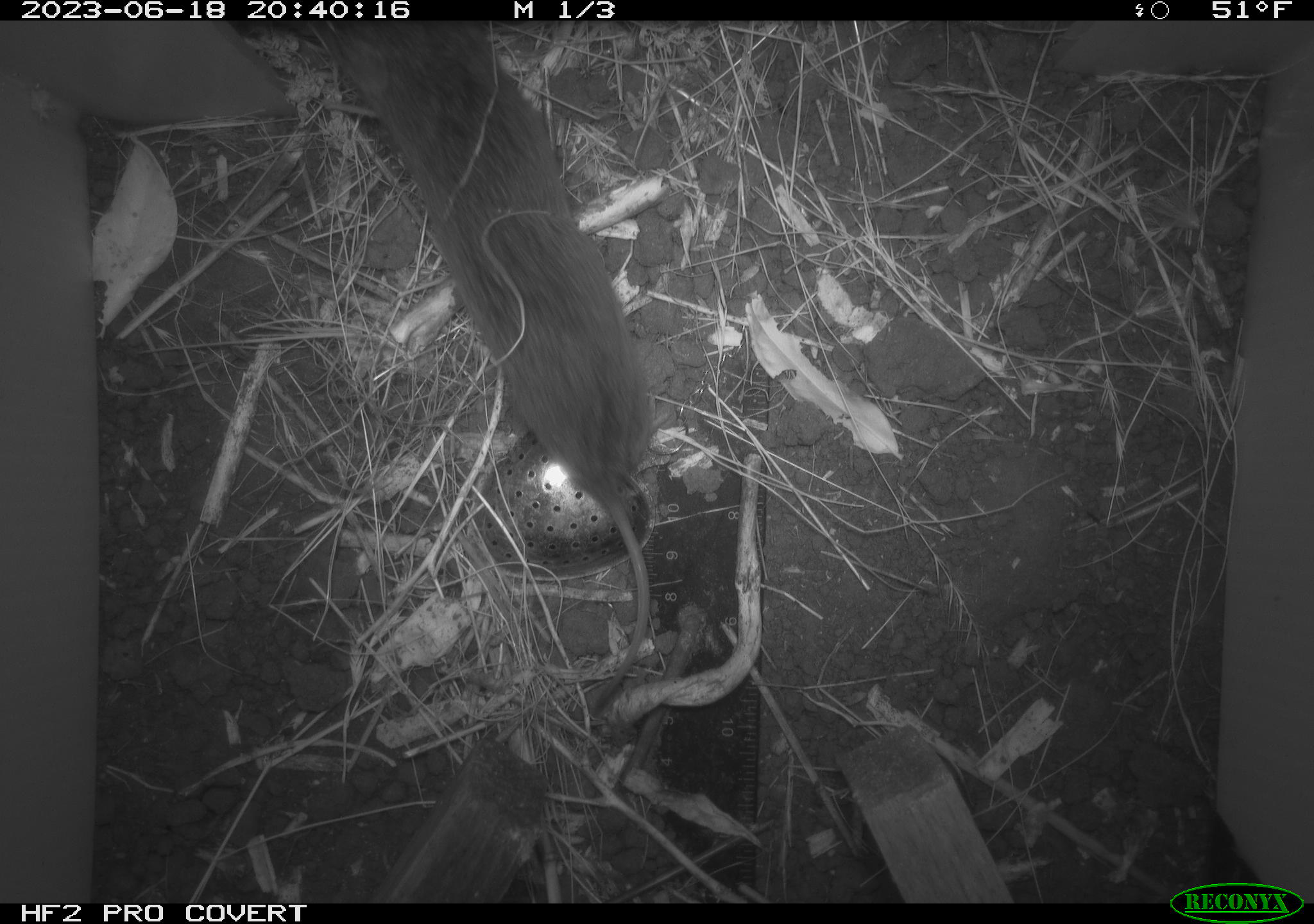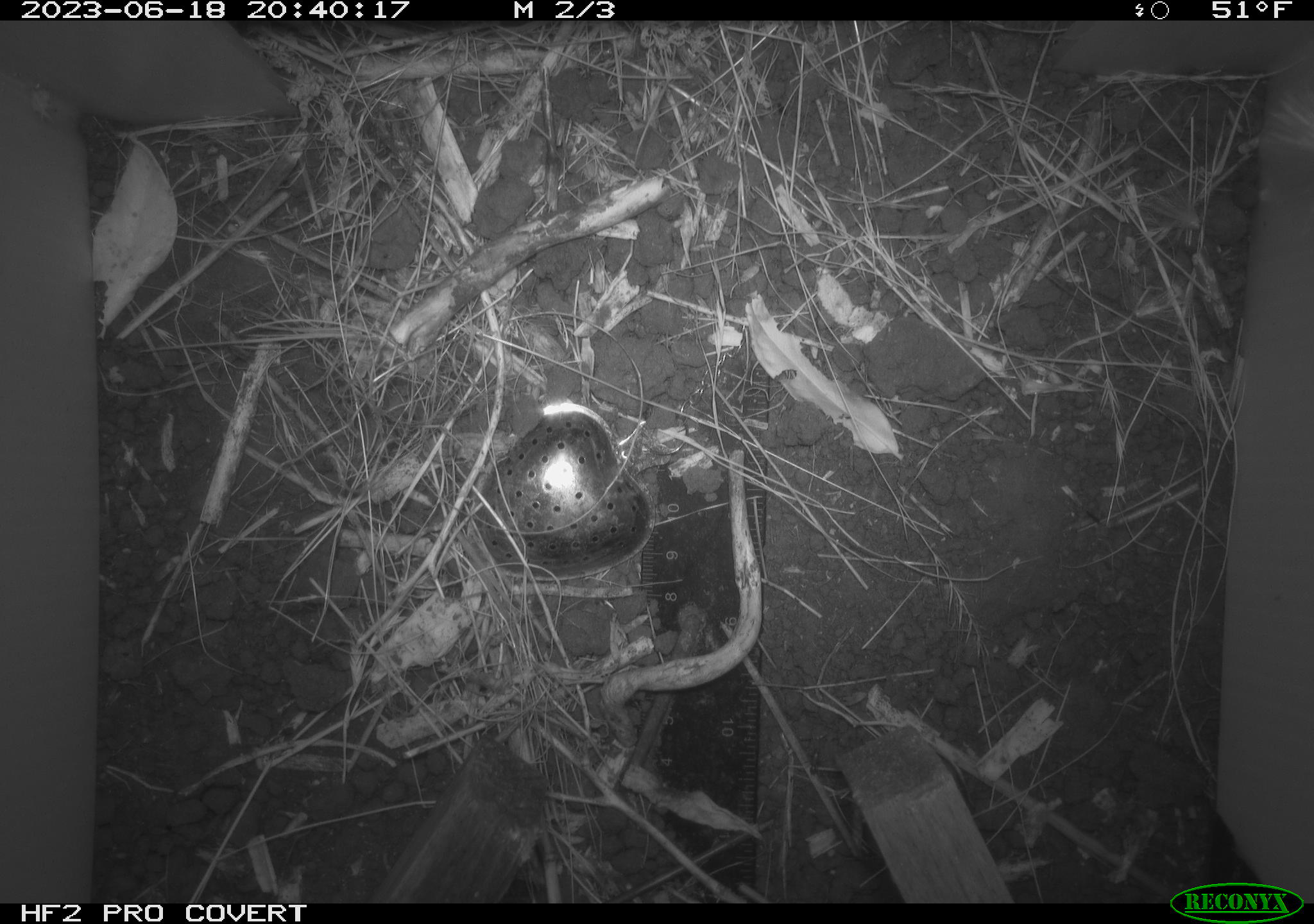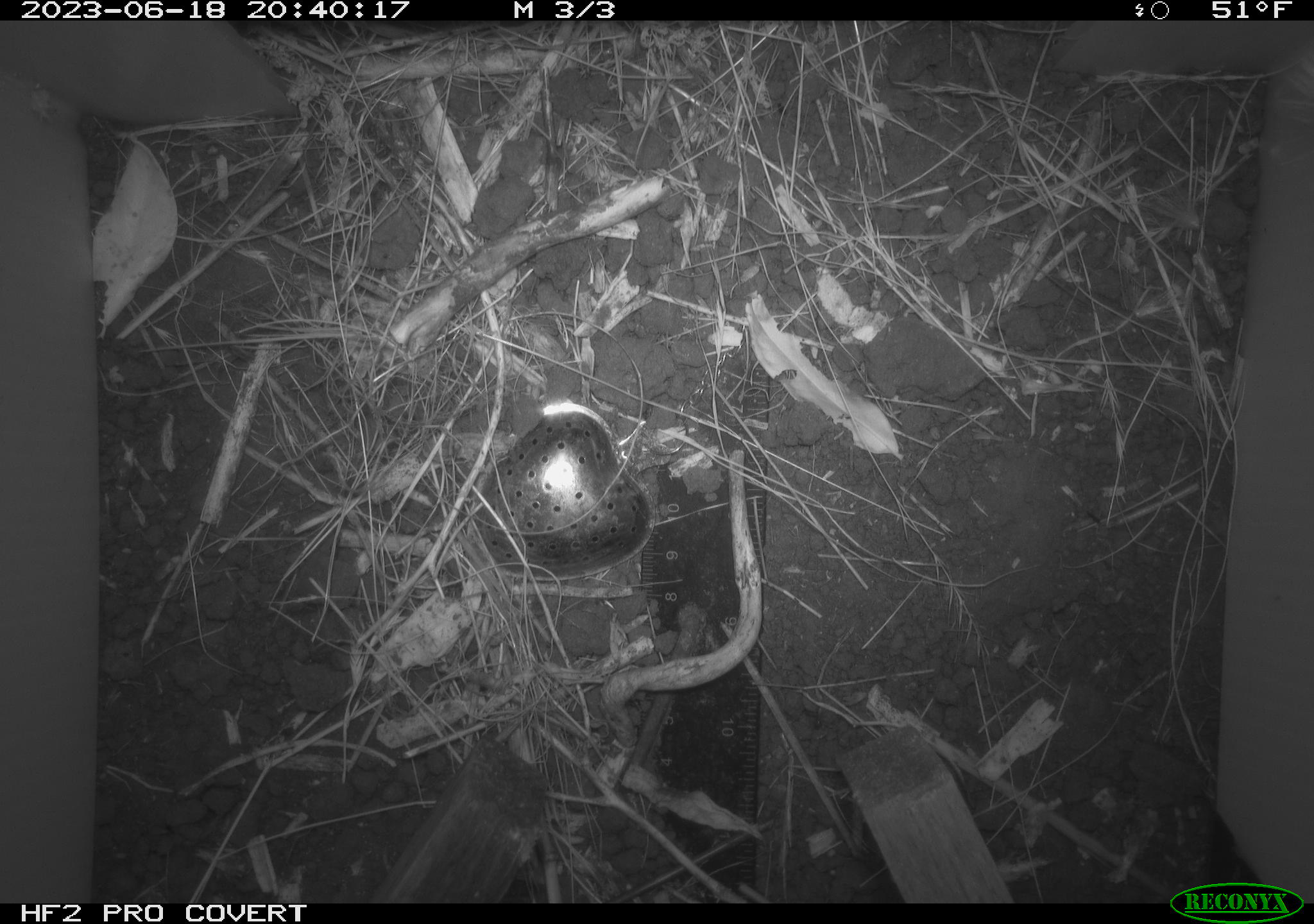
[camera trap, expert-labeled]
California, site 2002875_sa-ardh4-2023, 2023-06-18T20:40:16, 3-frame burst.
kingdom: Animalia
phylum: Chordata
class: Mammalia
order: Rodentia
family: Cricetidae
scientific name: Arvicolinae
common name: voles, lemmings, and muskrats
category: arvicolinae subfamily